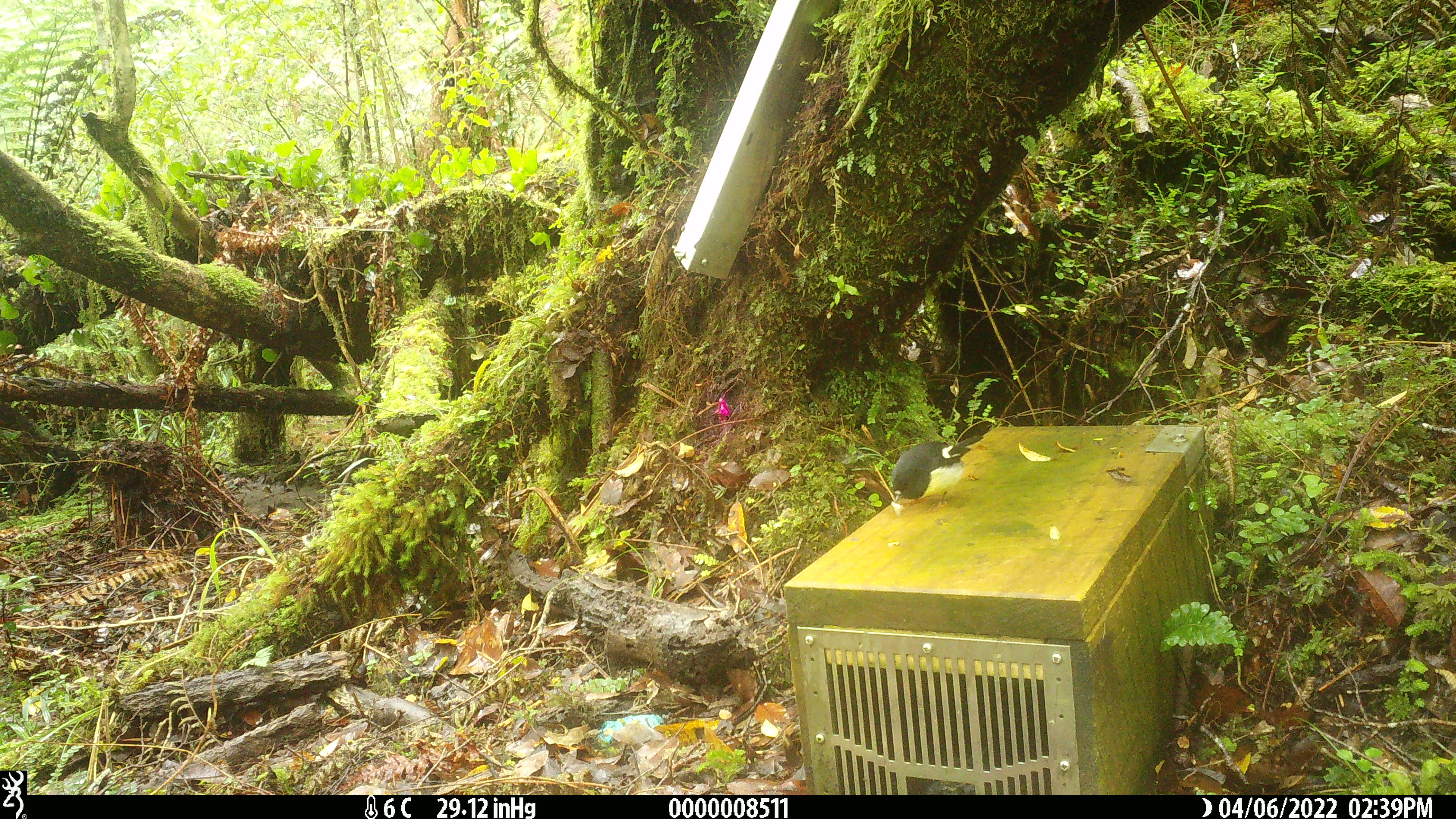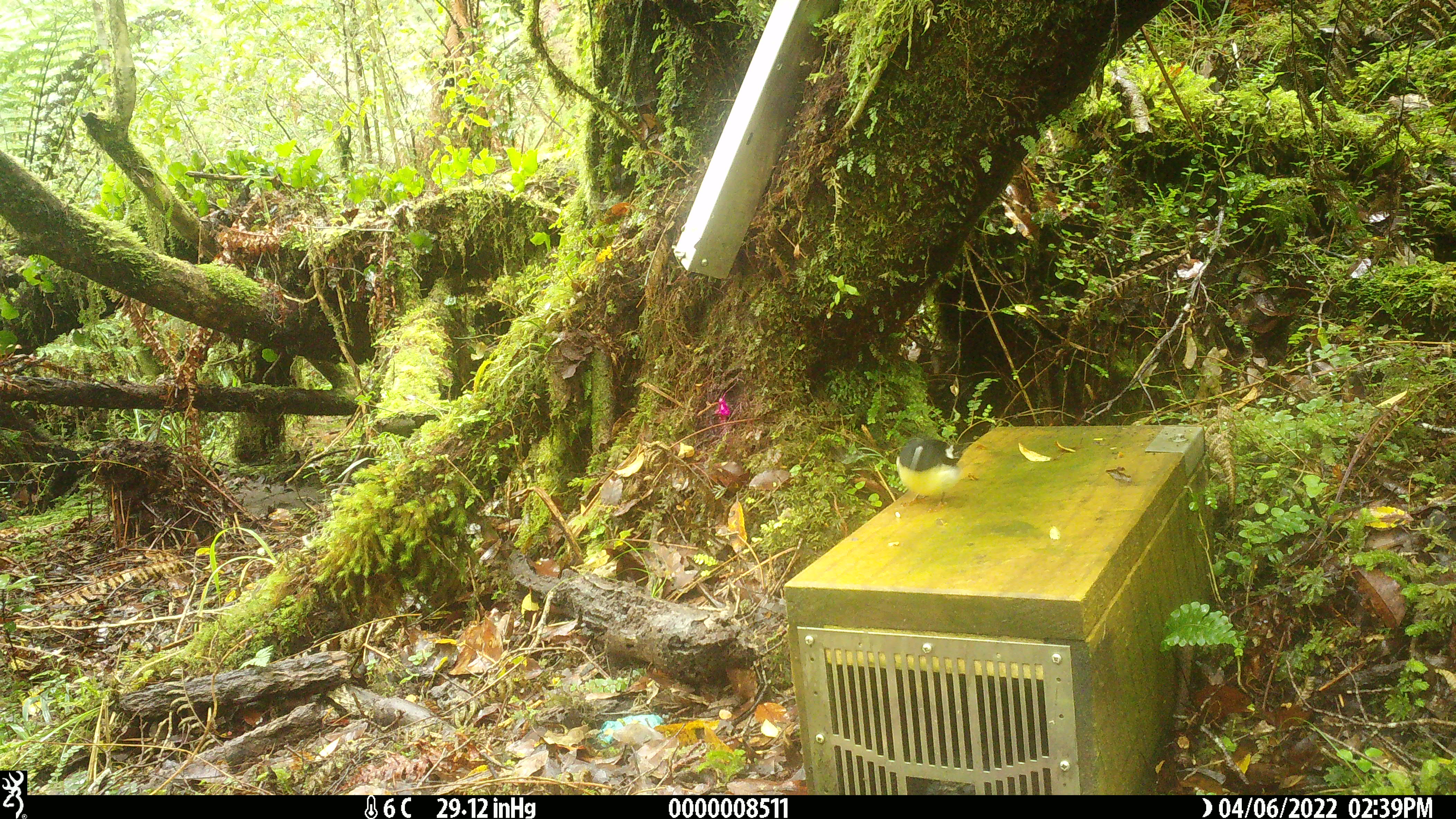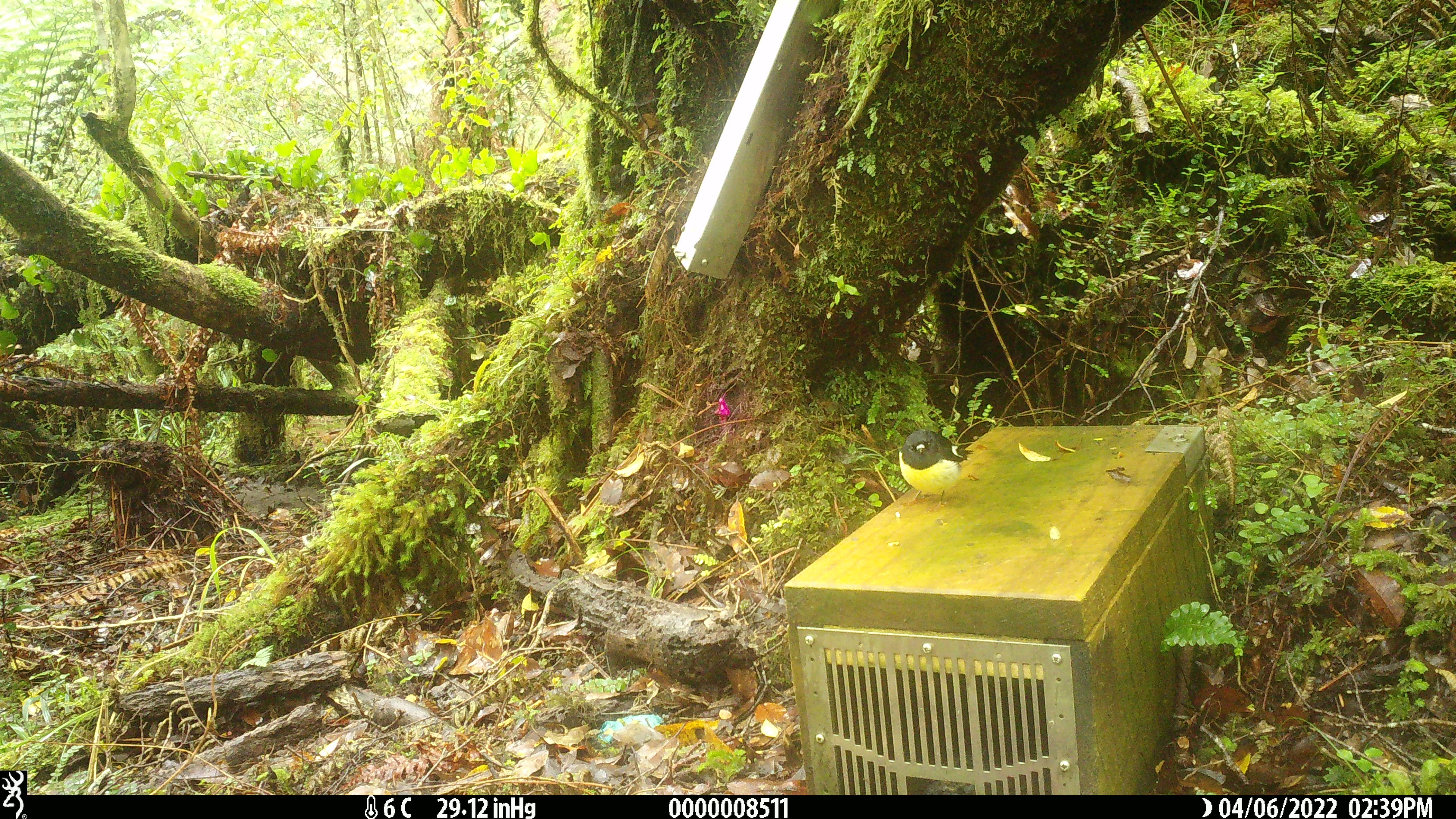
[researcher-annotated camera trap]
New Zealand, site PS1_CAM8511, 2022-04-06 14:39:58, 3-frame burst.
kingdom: Animalia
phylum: Chordata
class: Aves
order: Passeriformes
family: Petroicidae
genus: Petroica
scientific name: Petroica macrocephala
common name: tomtit